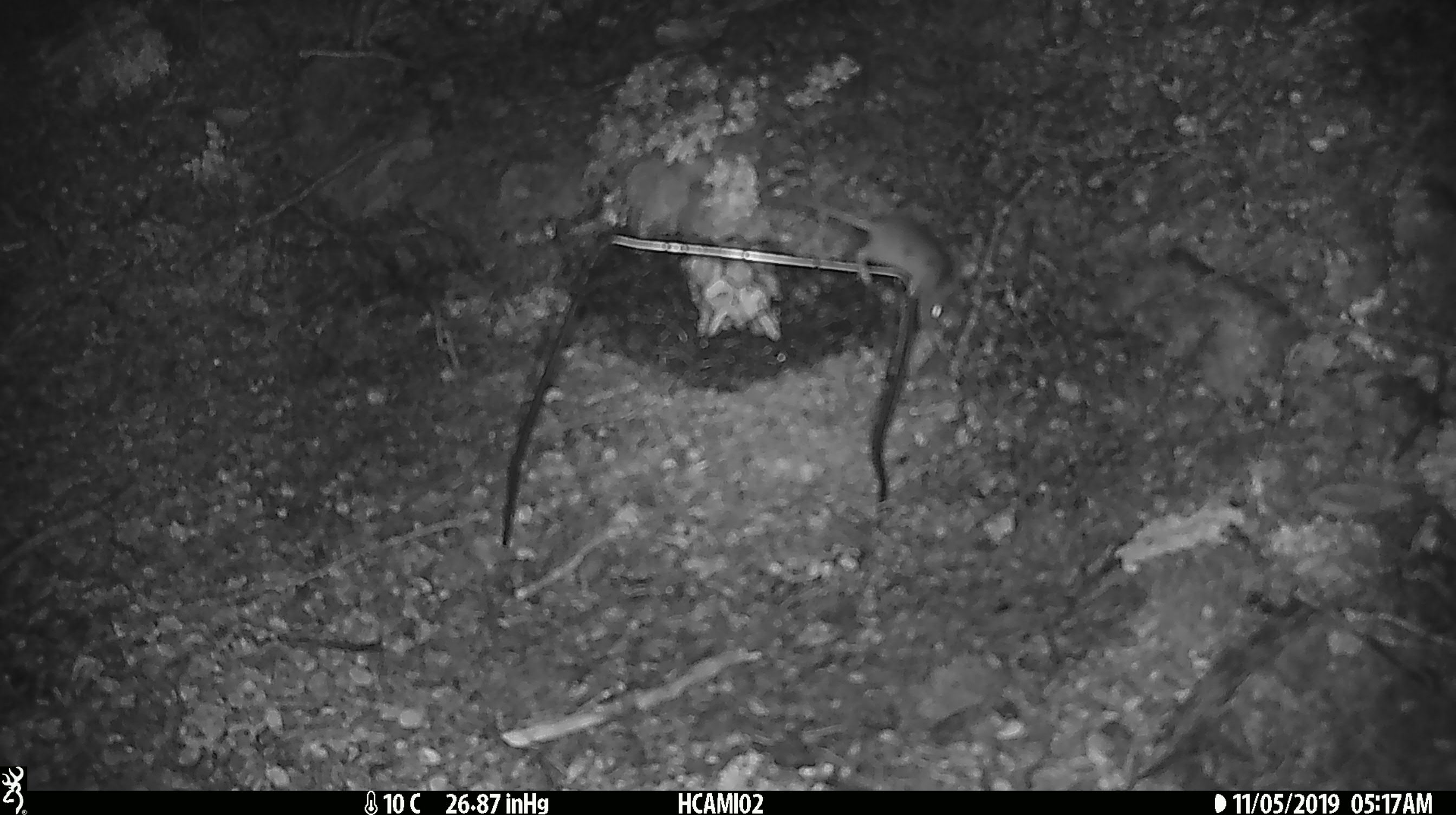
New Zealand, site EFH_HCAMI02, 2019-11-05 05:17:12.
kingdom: Animalia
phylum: Chordata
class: Mammalia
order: Rodentia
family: Muridae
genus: Mus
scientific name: Mus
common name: mouse